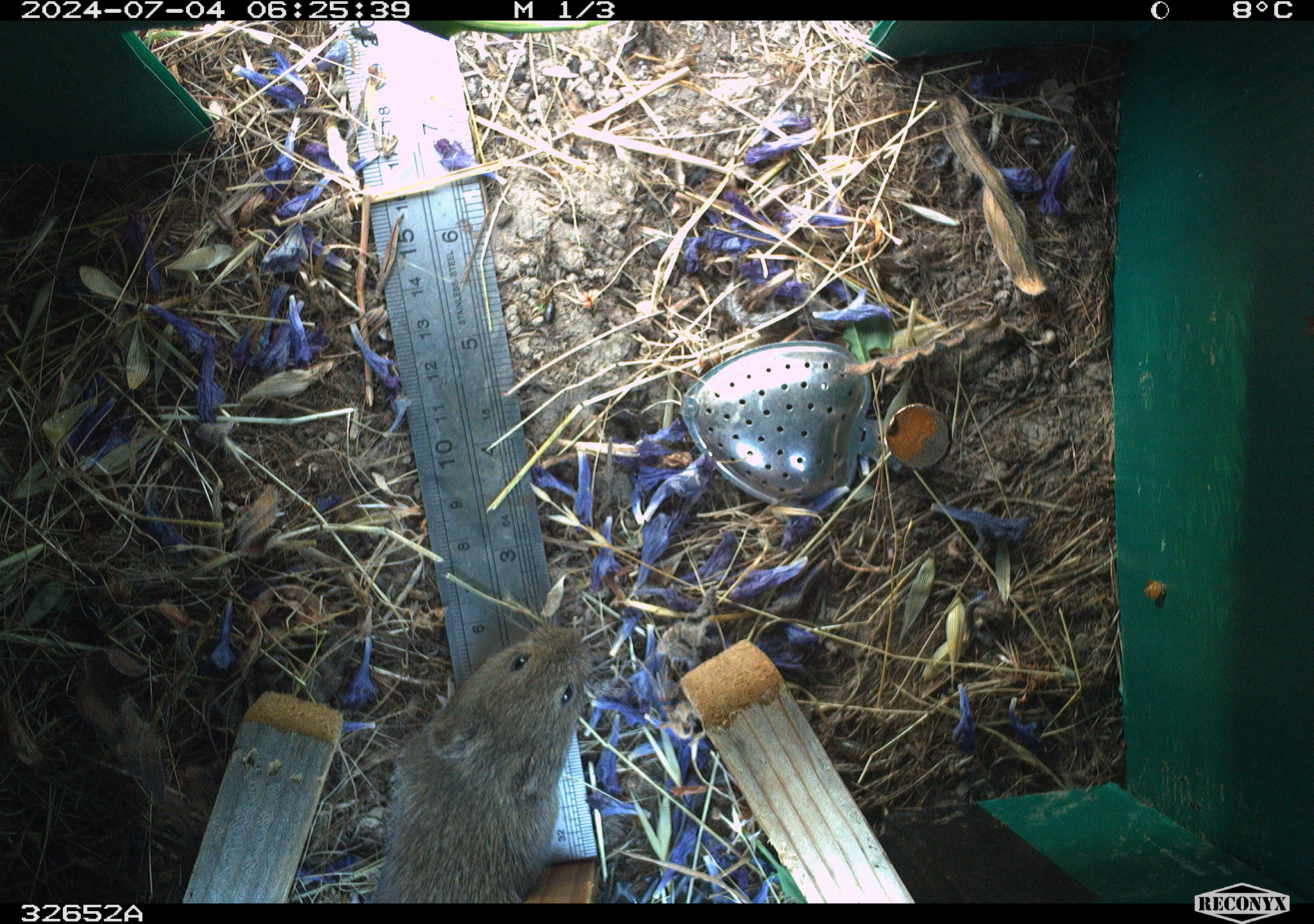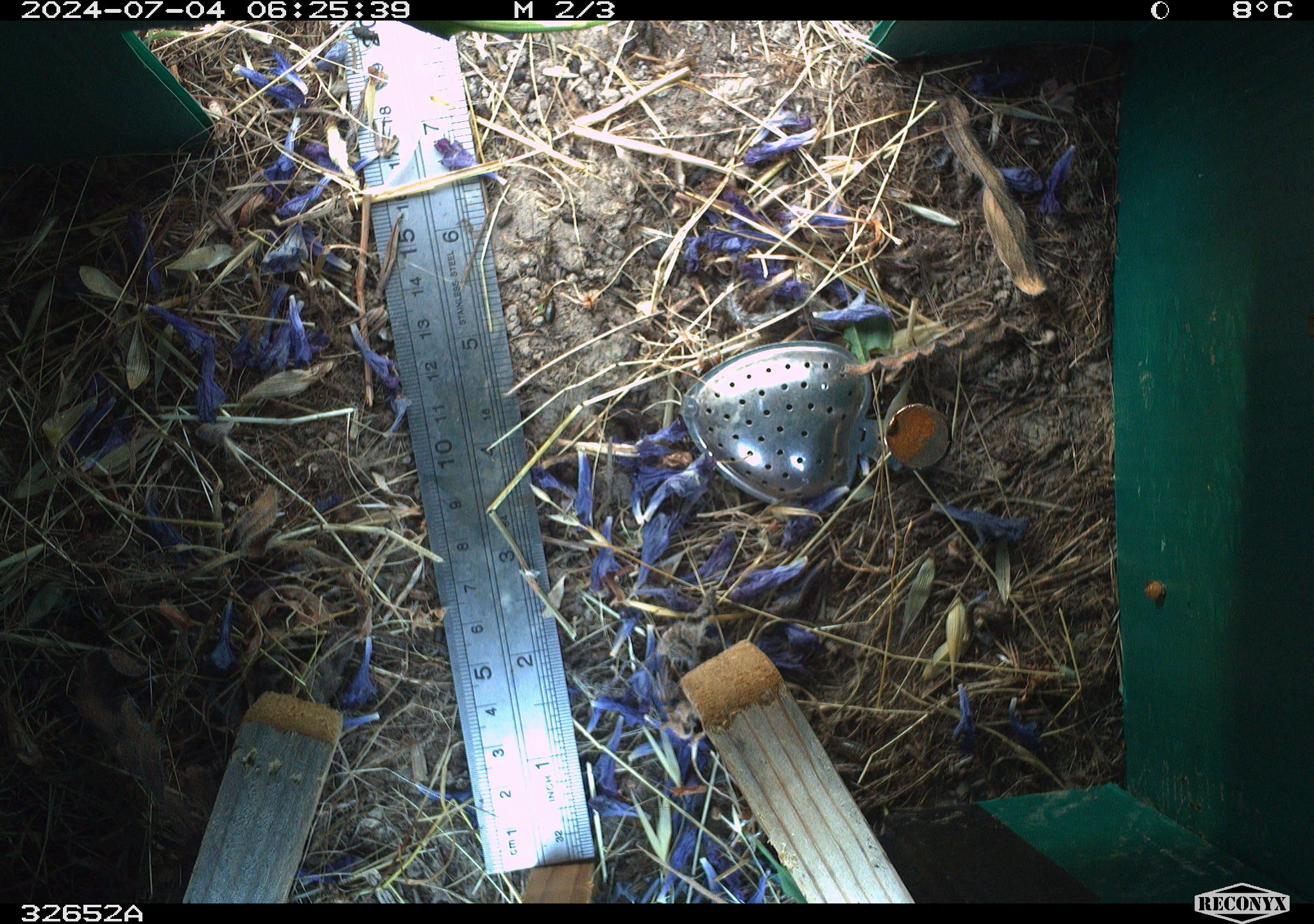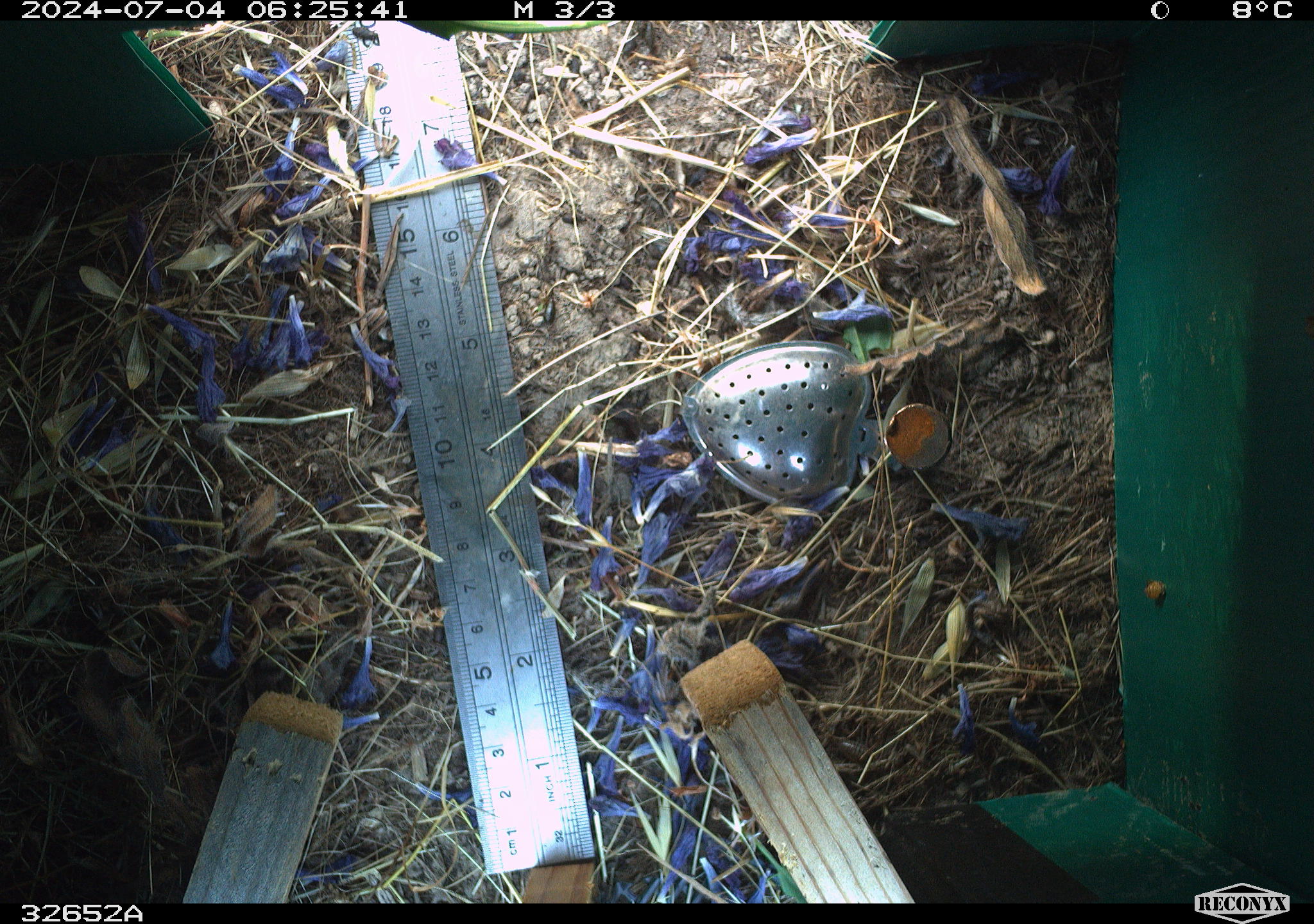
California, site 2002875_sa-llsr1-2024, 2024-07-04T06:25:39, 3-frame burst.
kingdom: Animalia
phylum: Chordata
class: Mammalia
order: Rodentia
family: Cricetidae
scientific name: Arvicolinae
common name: voles, lemmings, and muskrats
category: arvicolinae subfamily